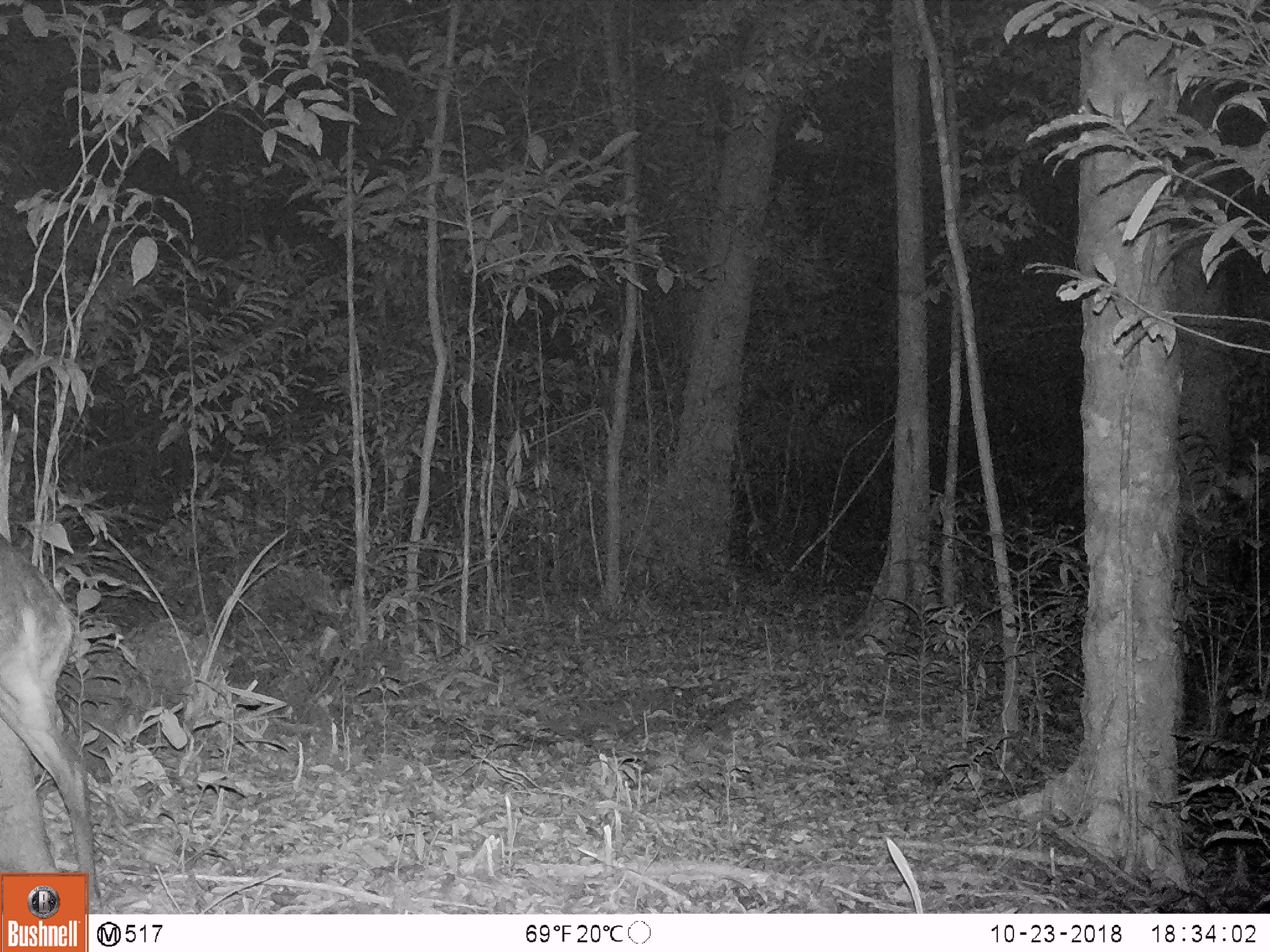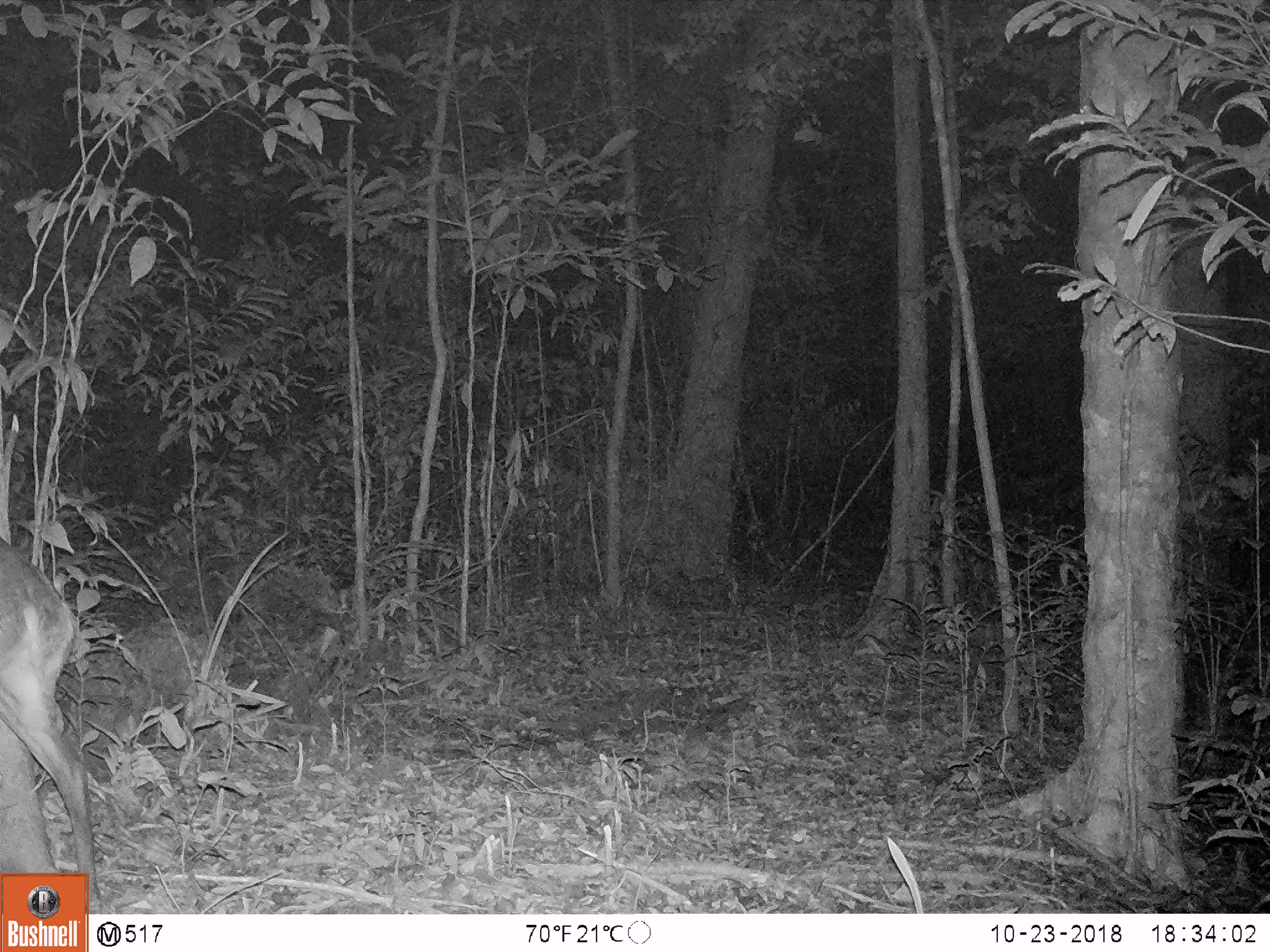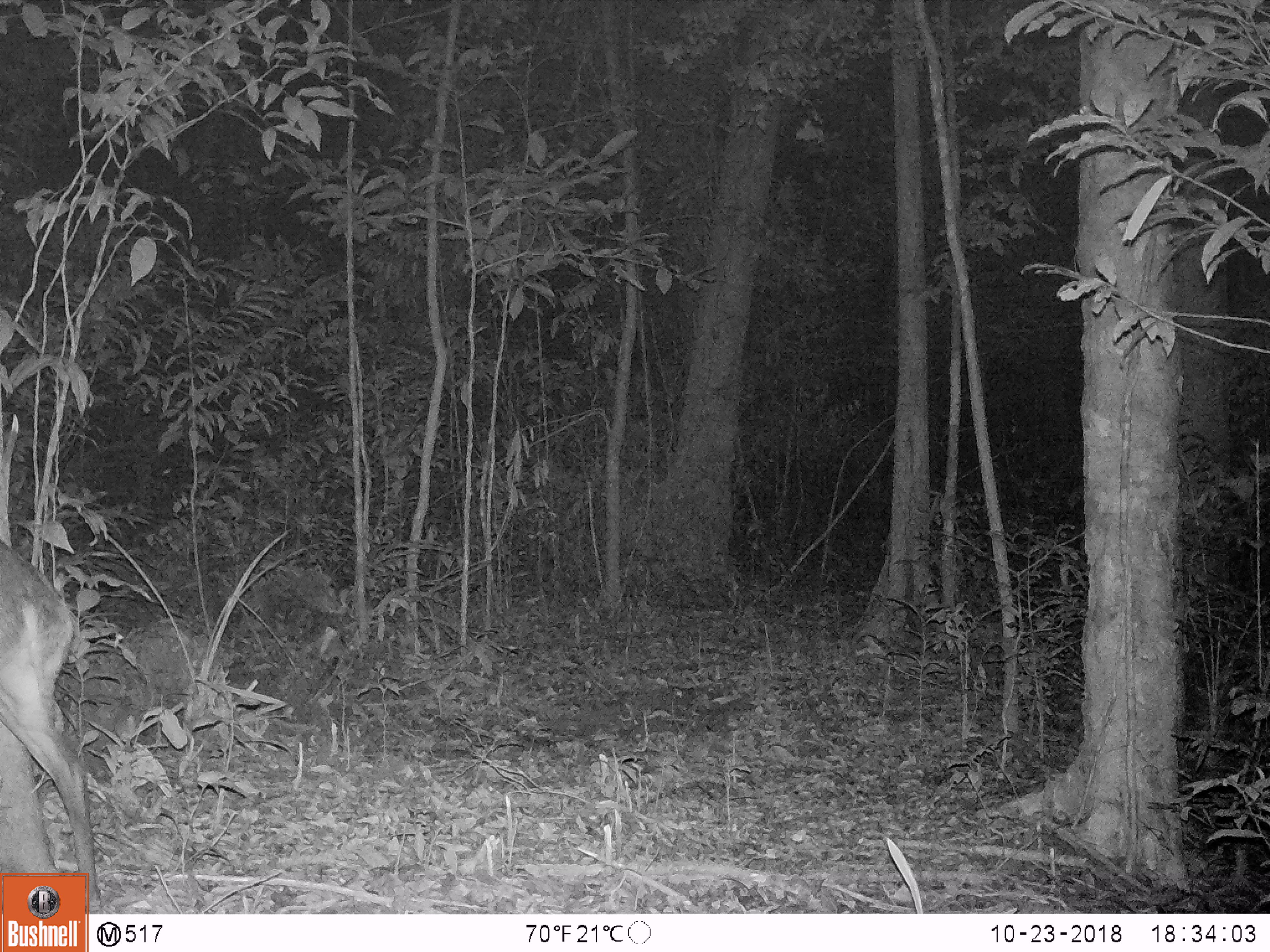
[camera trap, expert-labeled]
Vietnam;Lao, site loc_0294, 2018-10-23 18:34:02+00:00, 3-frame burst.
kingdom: Animalia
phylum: Chordata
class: Mammalia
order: Artiodactyla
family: Cervidae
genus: Muntiacus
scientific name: Muntiacus vuquangensis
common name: large-antlered muntjac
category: large antlered muntjac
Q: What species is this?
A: Large antlered muntjac (large-antlered muntjac) (Muntiacus vuquangensis).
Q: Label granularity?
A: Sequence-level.